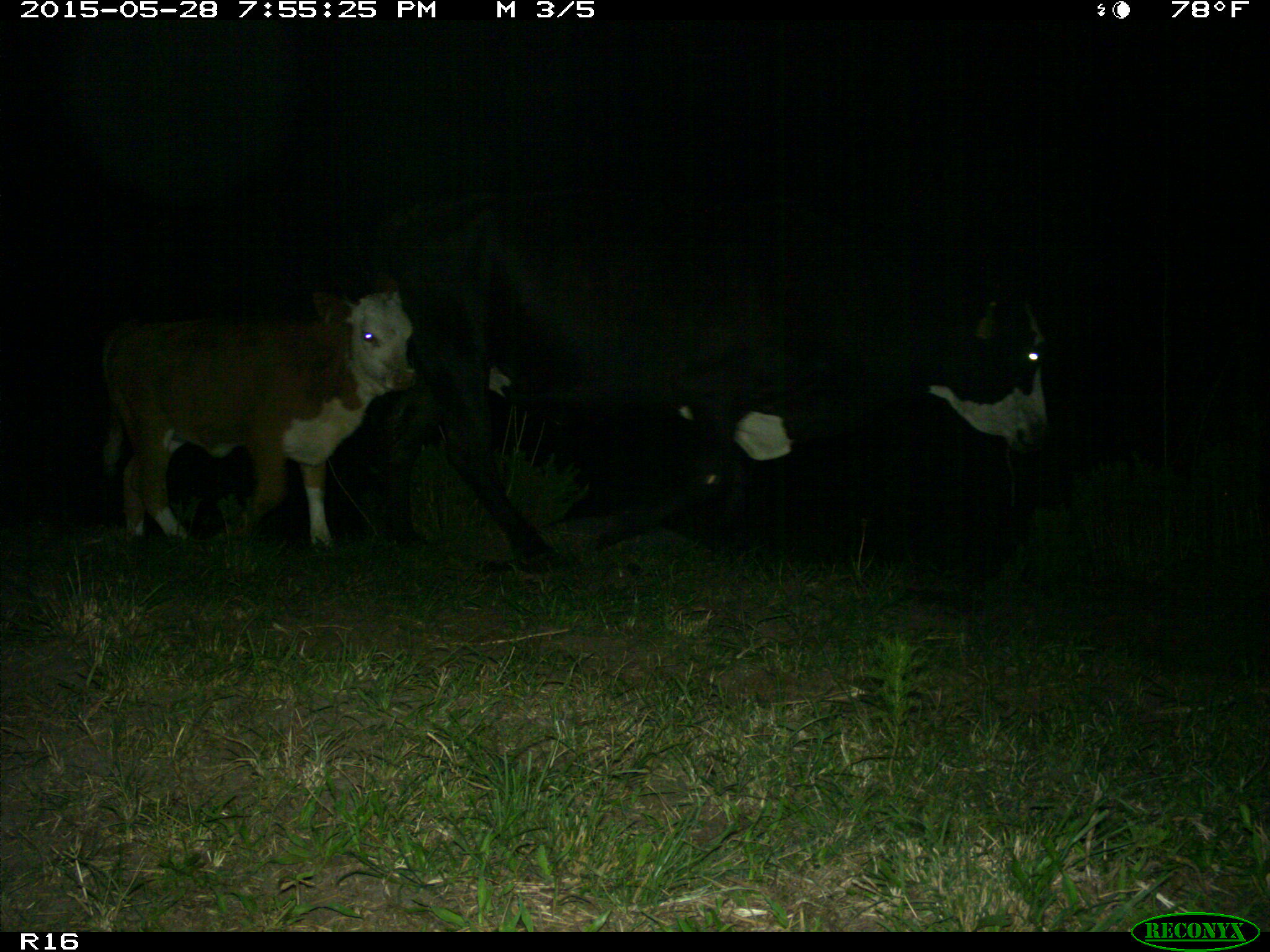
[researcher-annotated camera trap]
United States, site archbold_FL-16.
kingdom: Animalia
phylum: Chordata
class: Mammalia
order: Artiodactyla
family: Bovidae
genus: Bos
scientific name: Bos taurus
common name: domestic cow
Bos taurus (domestic cow).